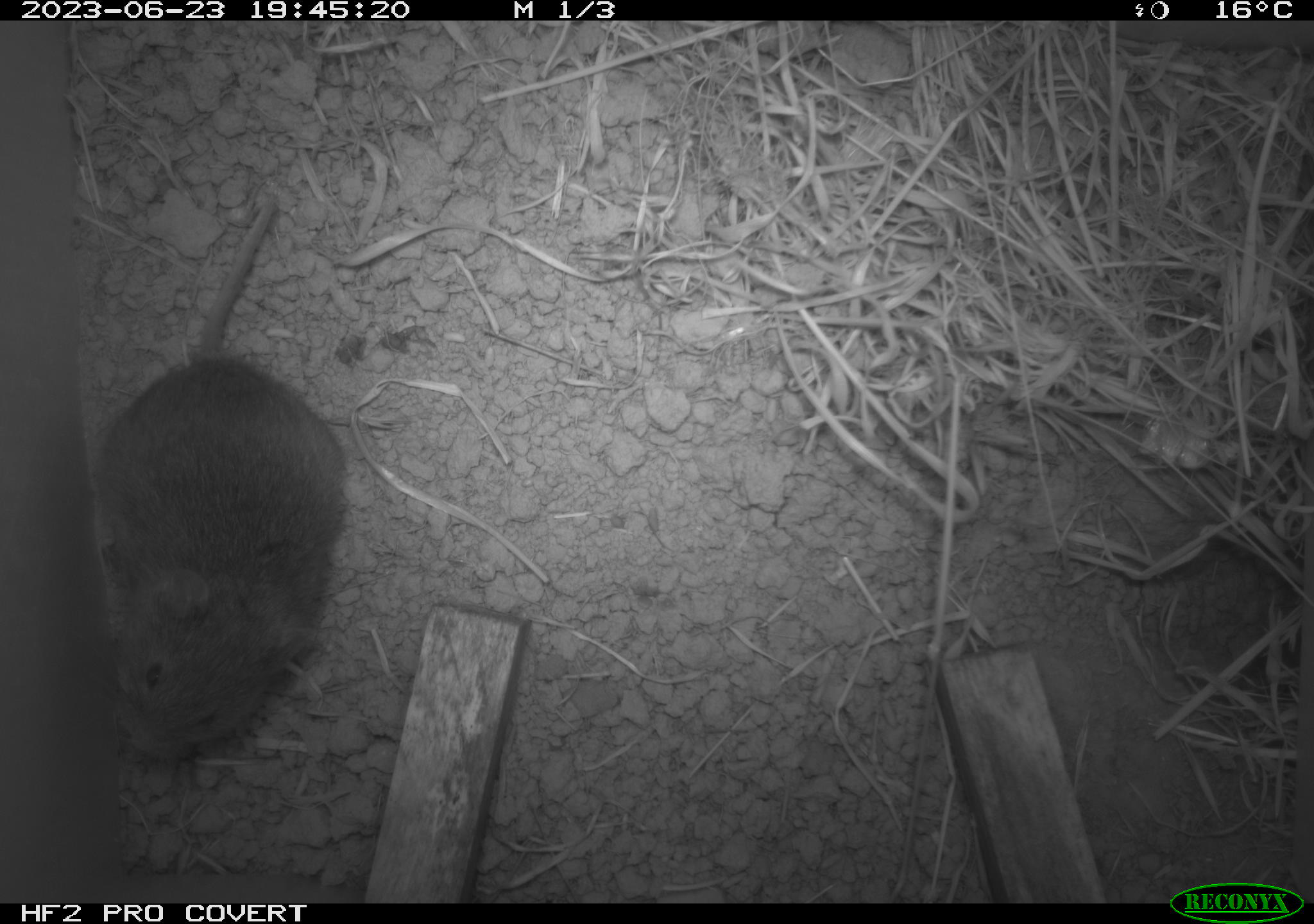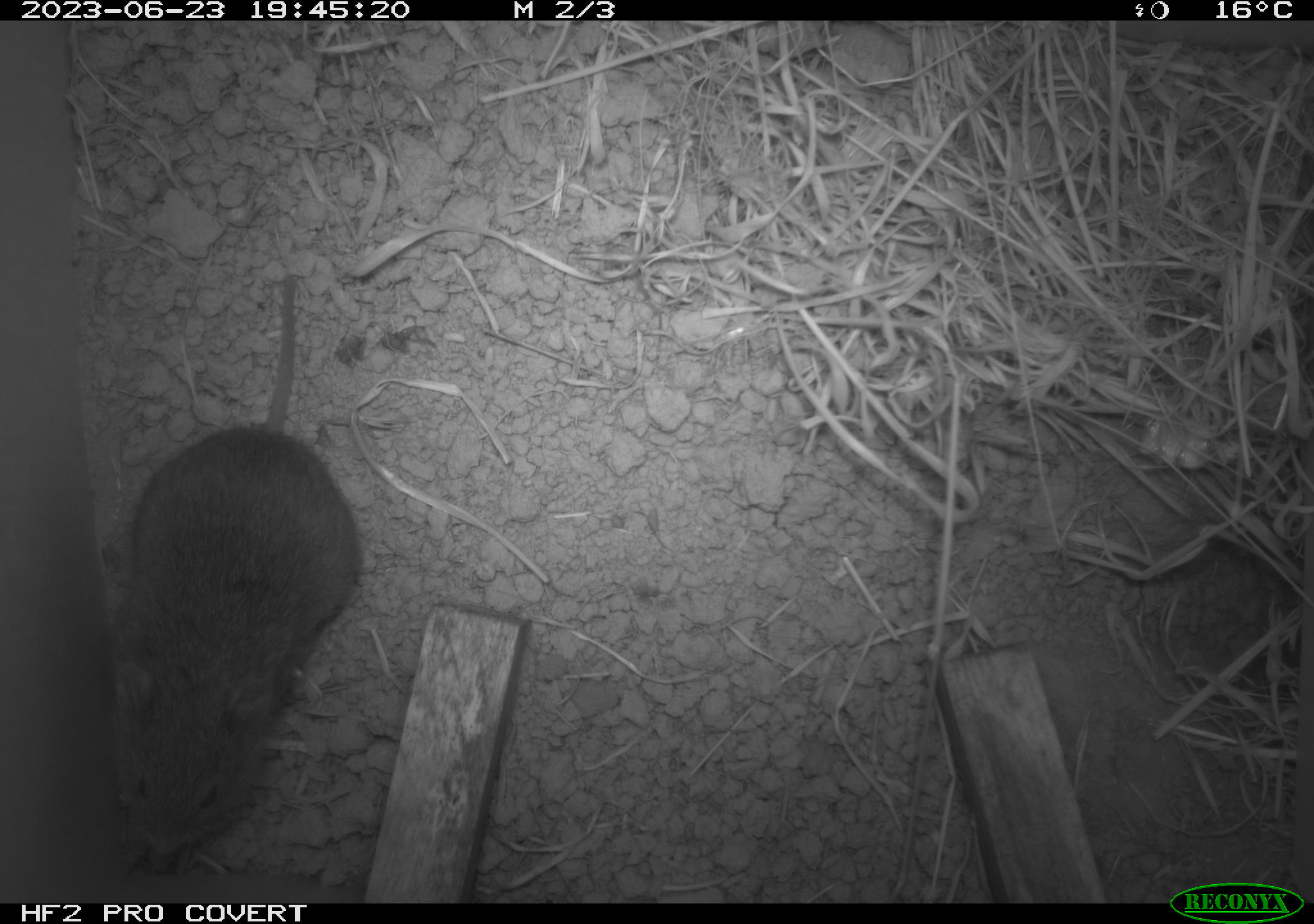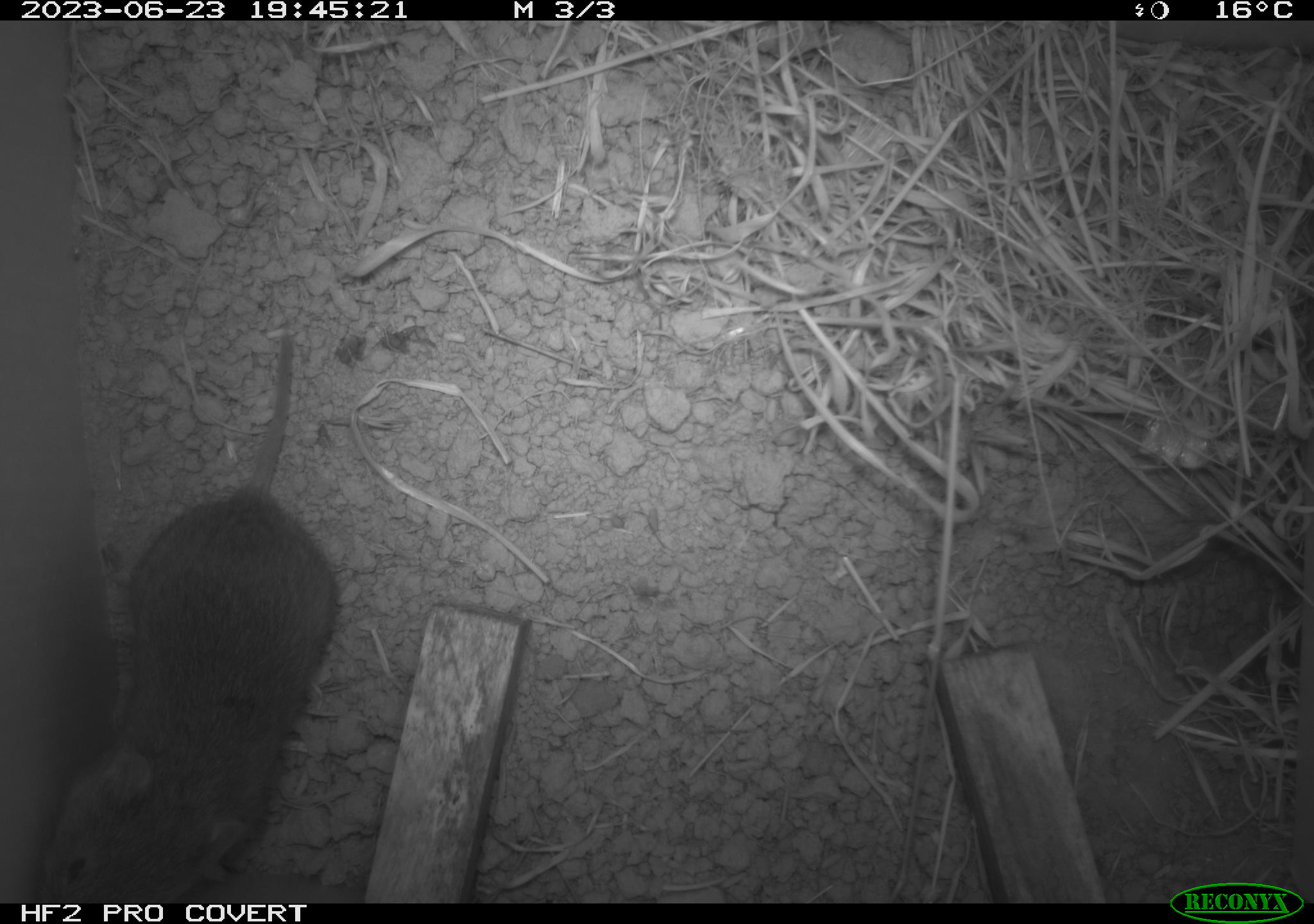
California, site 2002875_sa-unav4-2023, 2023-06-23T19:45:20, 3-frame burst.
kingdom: Animalia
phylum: Chordata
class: Mammalia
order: Rodentia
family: Cricetidae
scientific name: Arvicolinae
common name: voles, lemmings, and muskrats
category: arvicolinae subfamily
Arvicolinae subfamily (voles, lemmings, and muskrats) (Arvicolinae).